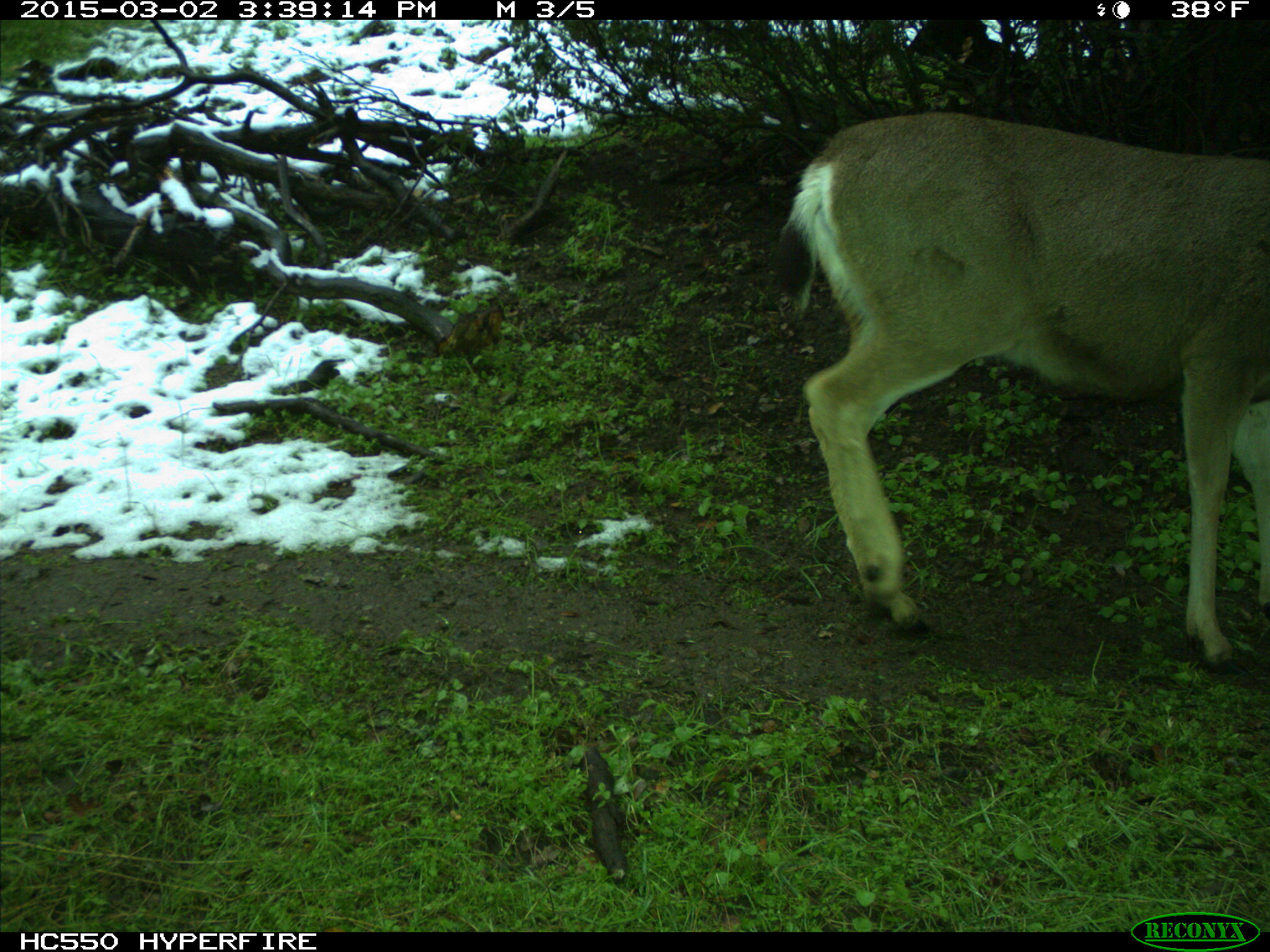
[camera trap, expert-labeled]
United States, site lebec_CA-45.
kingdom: Animalia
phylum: Chordata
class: Mammalia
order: Artiodactyla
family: Cervidae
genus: Odocoileus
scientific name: Odocoileus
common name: deer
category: unidentified deer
Unidentified deer (deer) (Odocoileus).